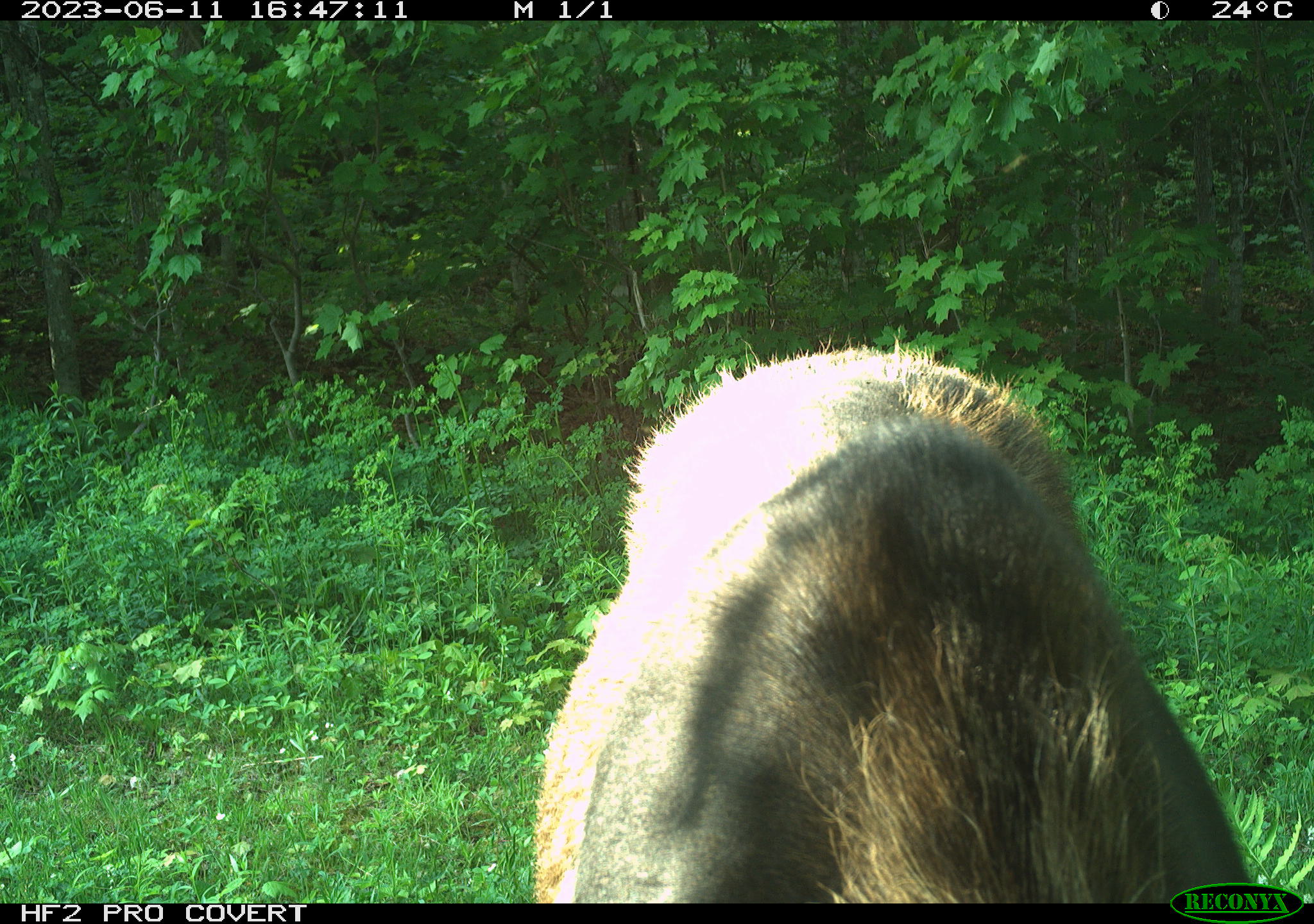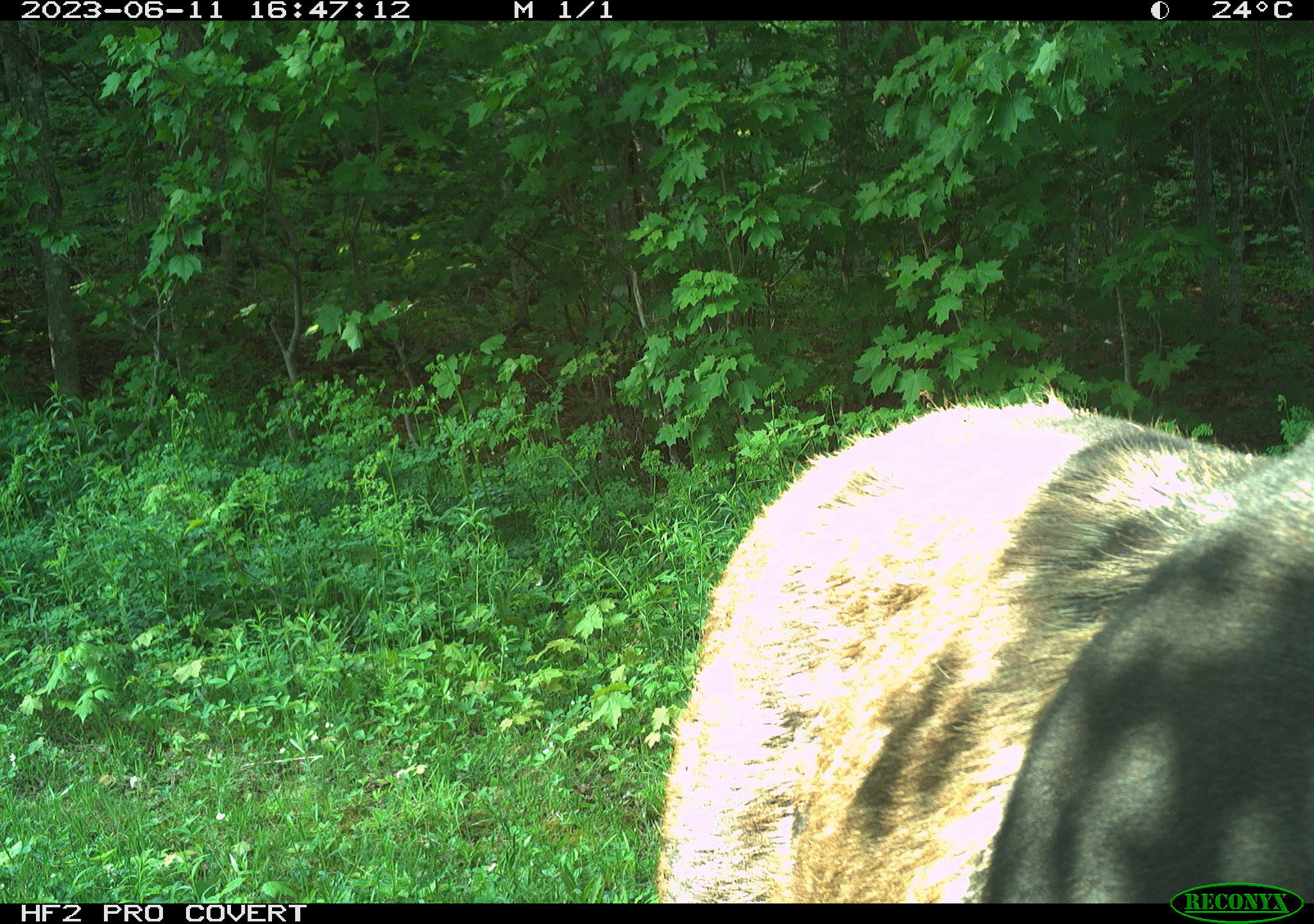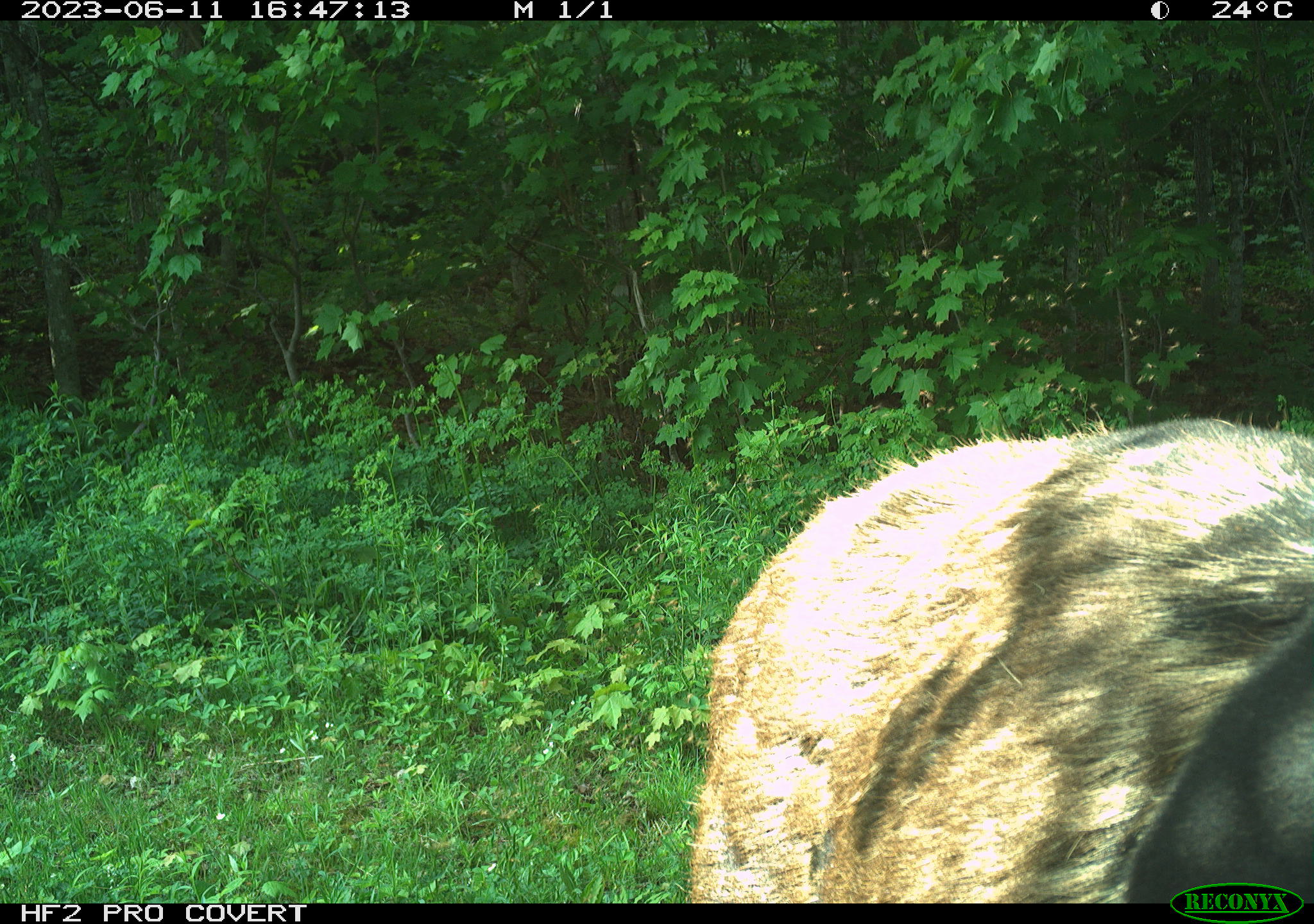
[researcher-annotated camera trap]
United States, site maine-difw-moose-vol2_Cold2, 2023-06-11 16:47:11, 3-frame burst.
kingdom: Animalia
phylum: Chordata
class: Mammalia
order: Artiodactyla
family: Cervidae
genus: Alces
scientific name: Alces alces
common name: moose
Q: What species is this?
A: Moose (Alces alces).